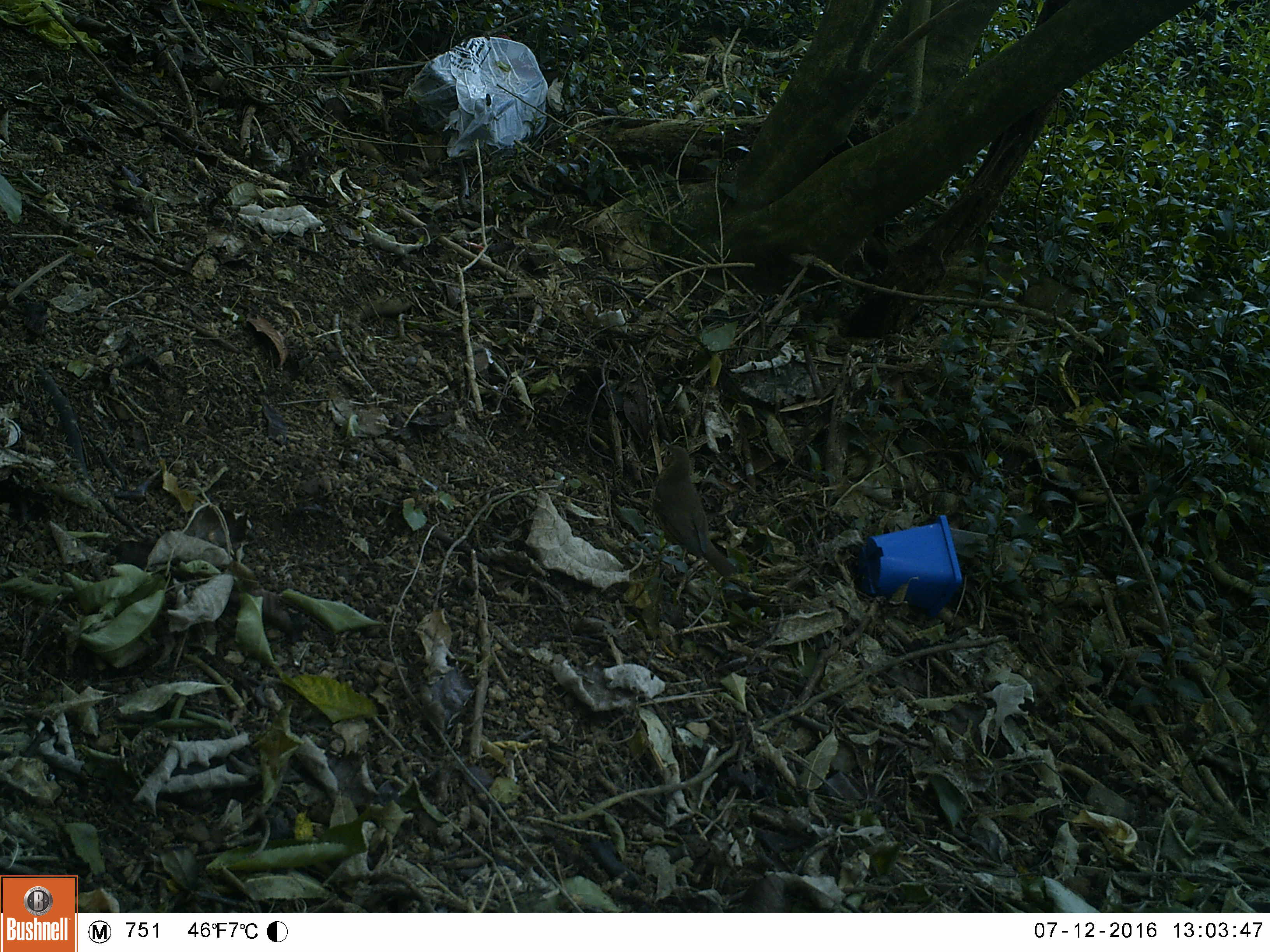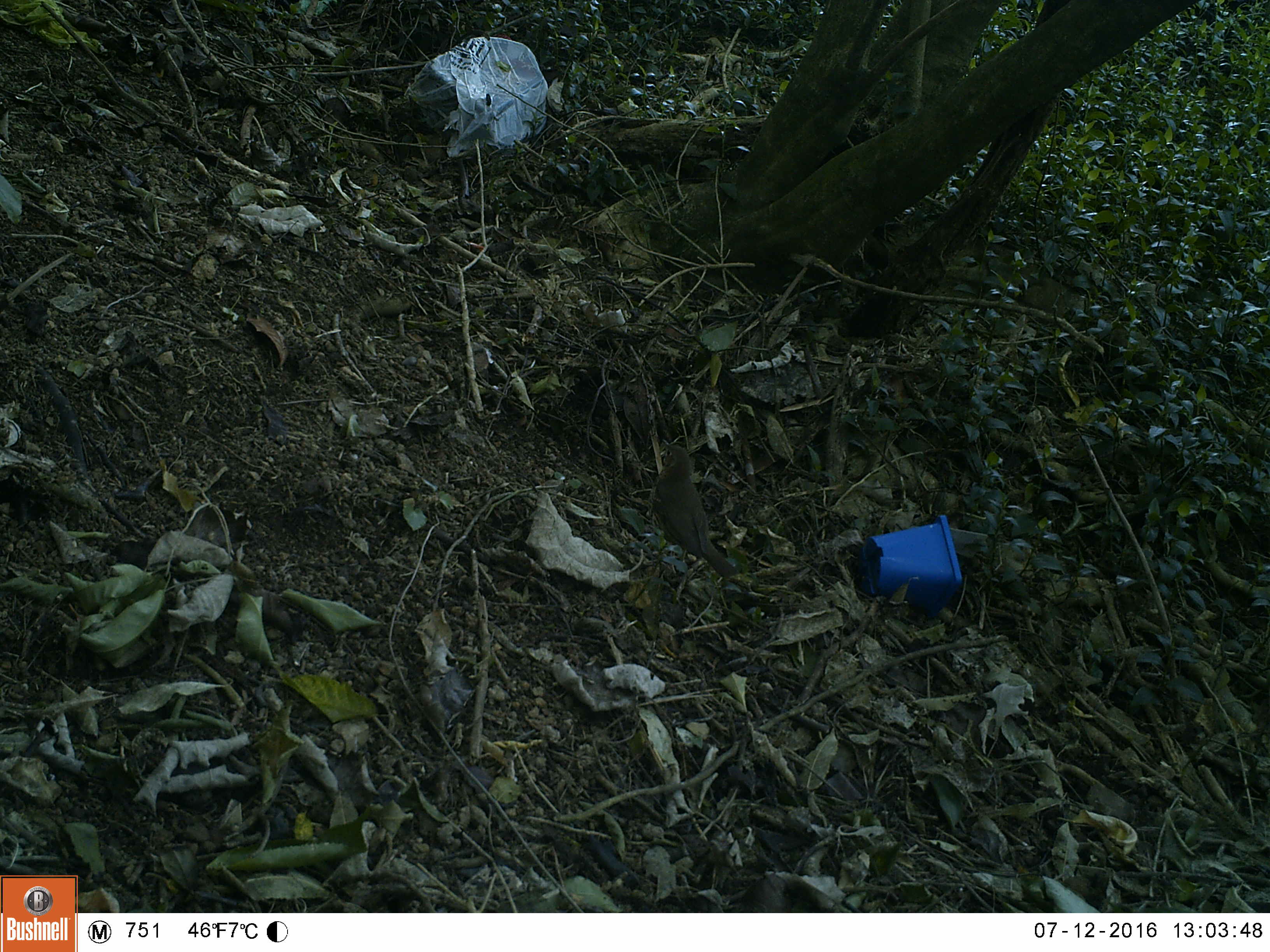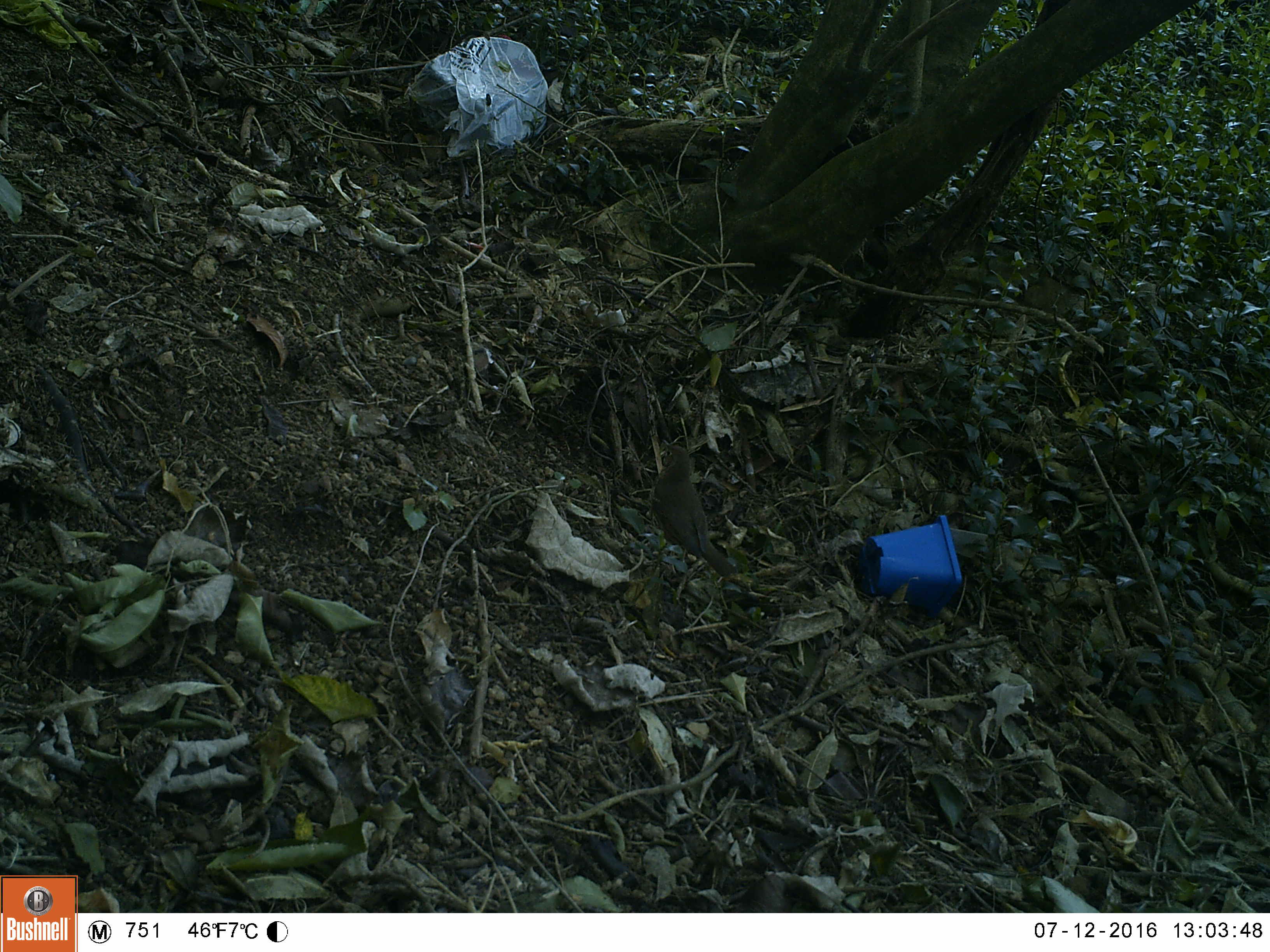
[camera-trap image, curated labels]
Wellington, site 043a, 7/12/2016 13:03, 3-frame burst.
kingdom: Animalia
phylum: Chordata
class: Aves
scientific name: Aves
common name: bird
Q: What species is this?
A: Bird (Aves).